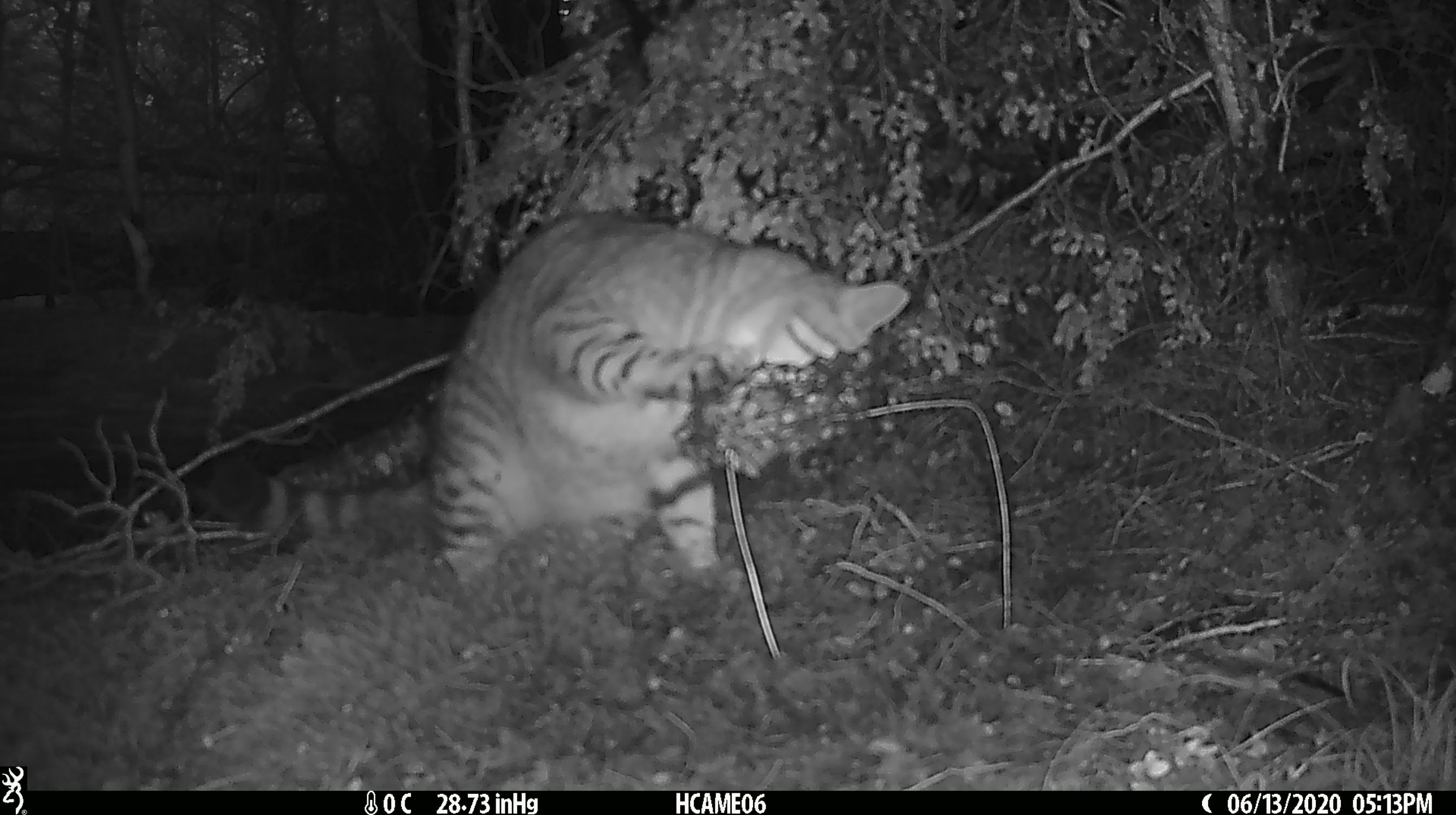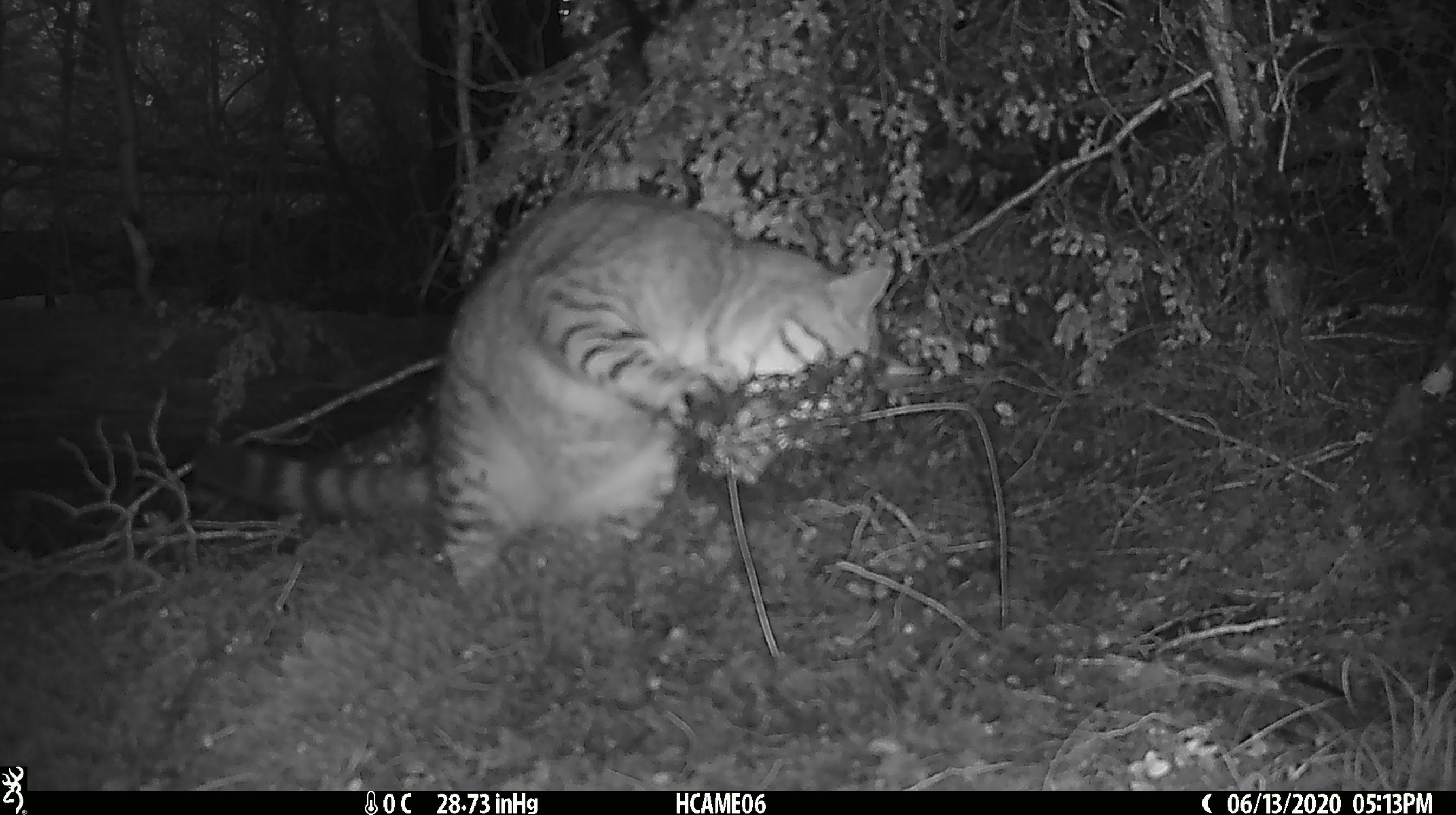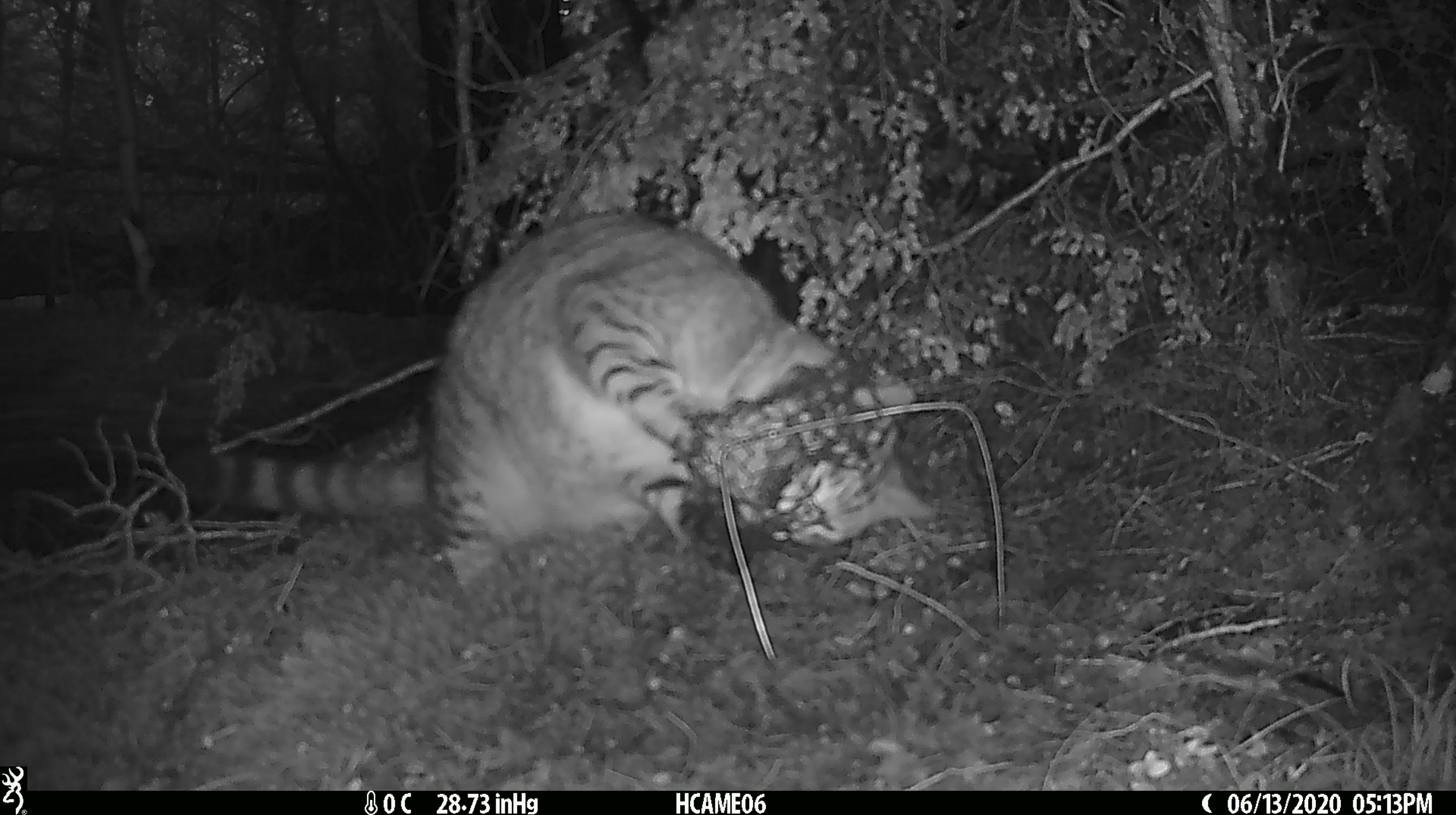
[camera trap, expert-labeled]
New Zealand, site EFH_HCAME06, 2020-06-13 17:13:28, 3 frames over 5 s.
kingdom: Animalia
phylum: Chordata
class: Mammalia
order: Carnivora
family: Felidae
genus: Felis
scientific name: Felis catus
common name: domestic cat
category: cat